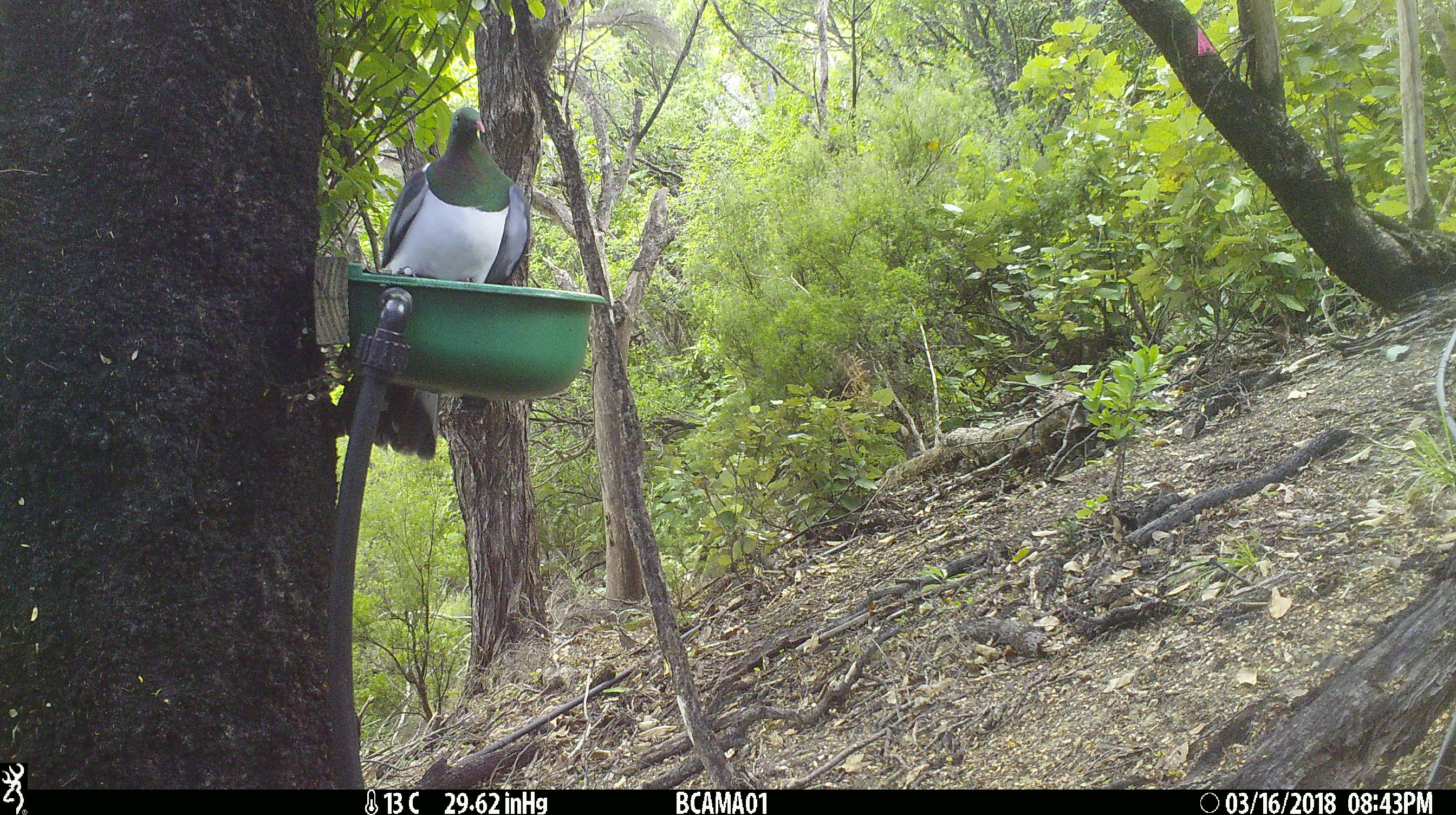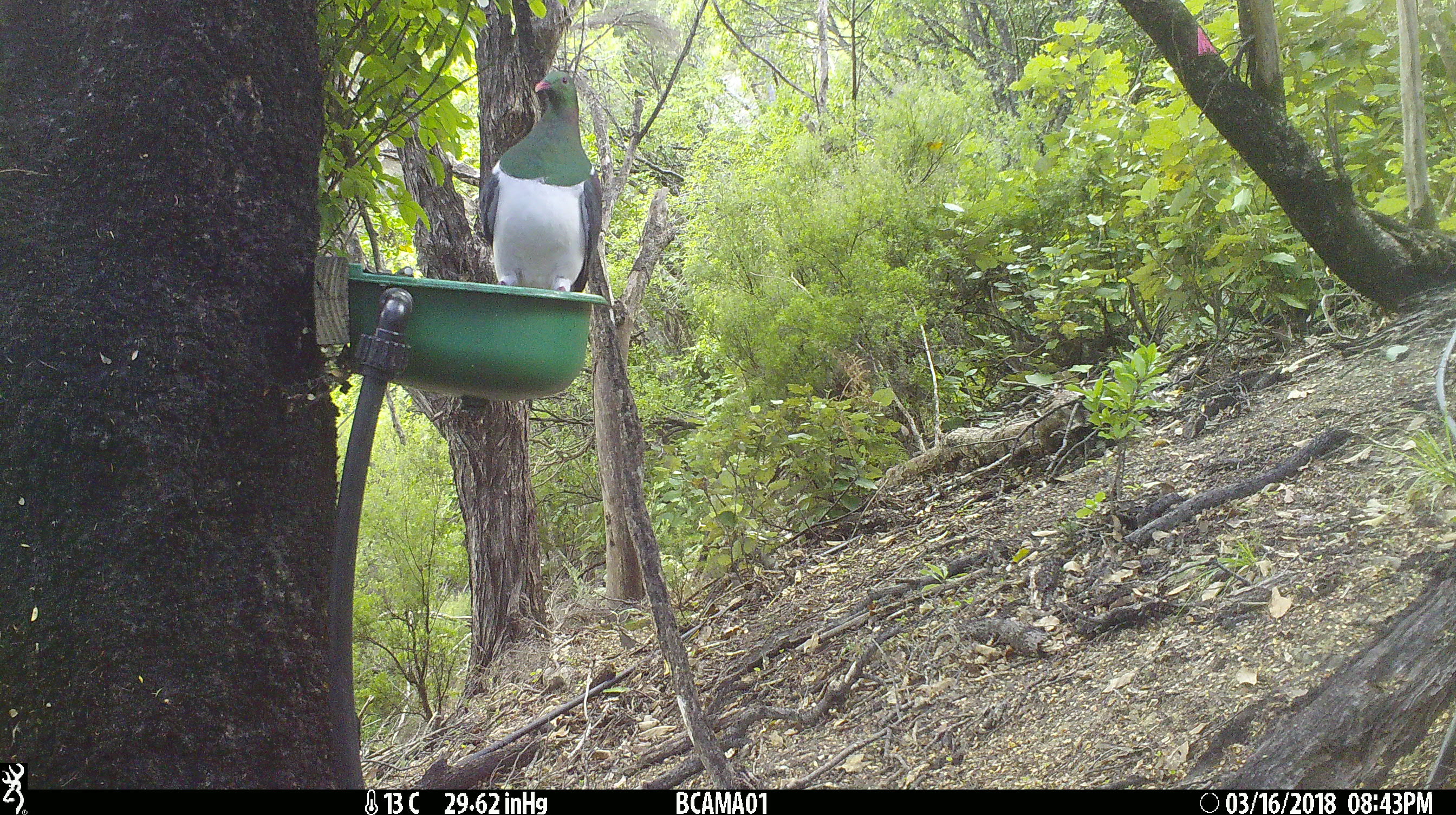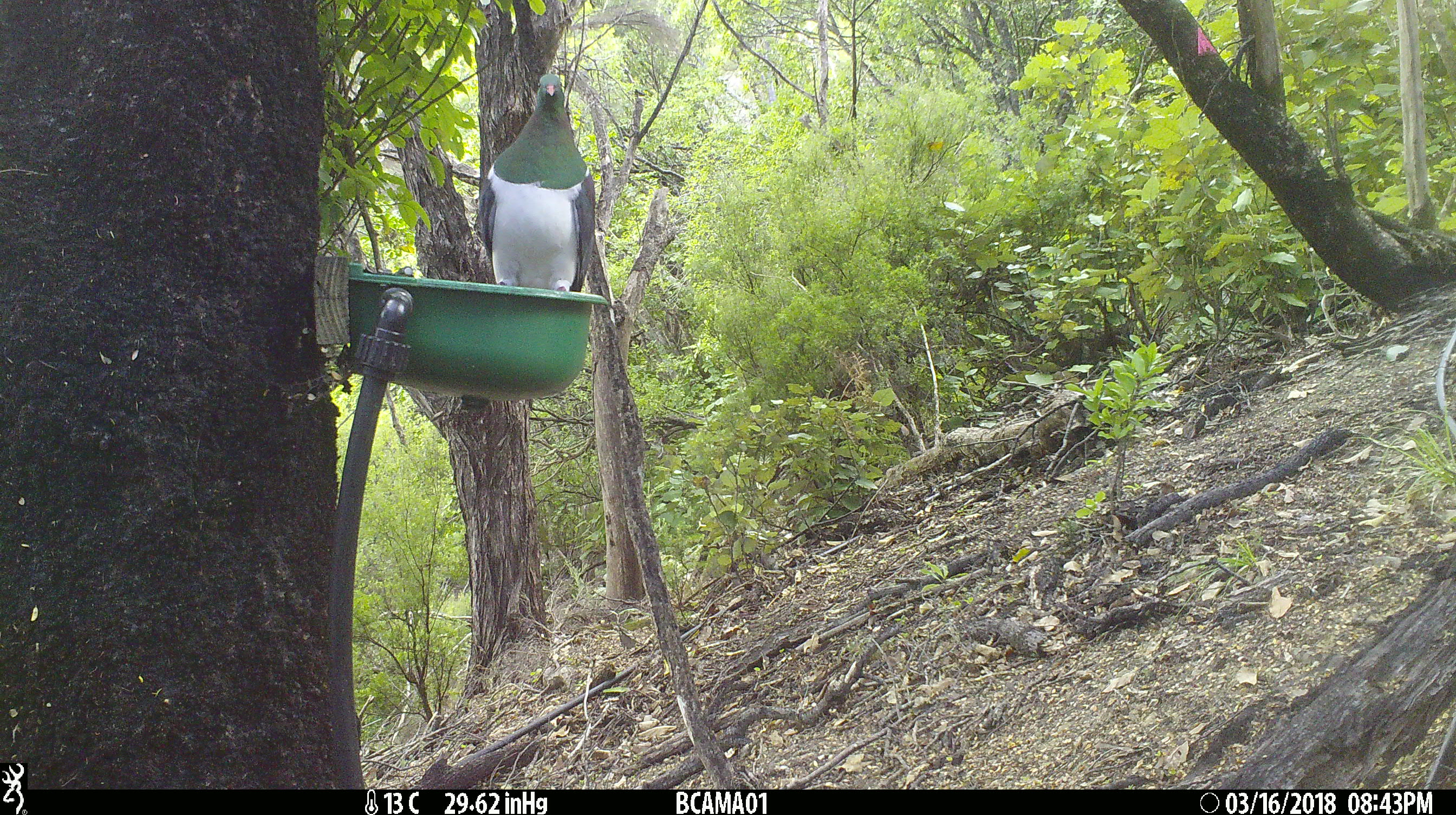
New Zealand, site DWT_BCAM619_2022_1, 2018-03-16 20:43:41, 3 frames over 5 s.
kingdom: Animalia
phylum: Chordata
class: Aves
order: Columbiformes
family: Columbidae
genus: Hemiphaga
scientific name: Hemiphaga novaeseelandiae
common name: new zealand pigeon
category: kereru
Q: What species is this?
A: Kereru (new zealand pigeon) (Hemiphaga novaeseelandiae).